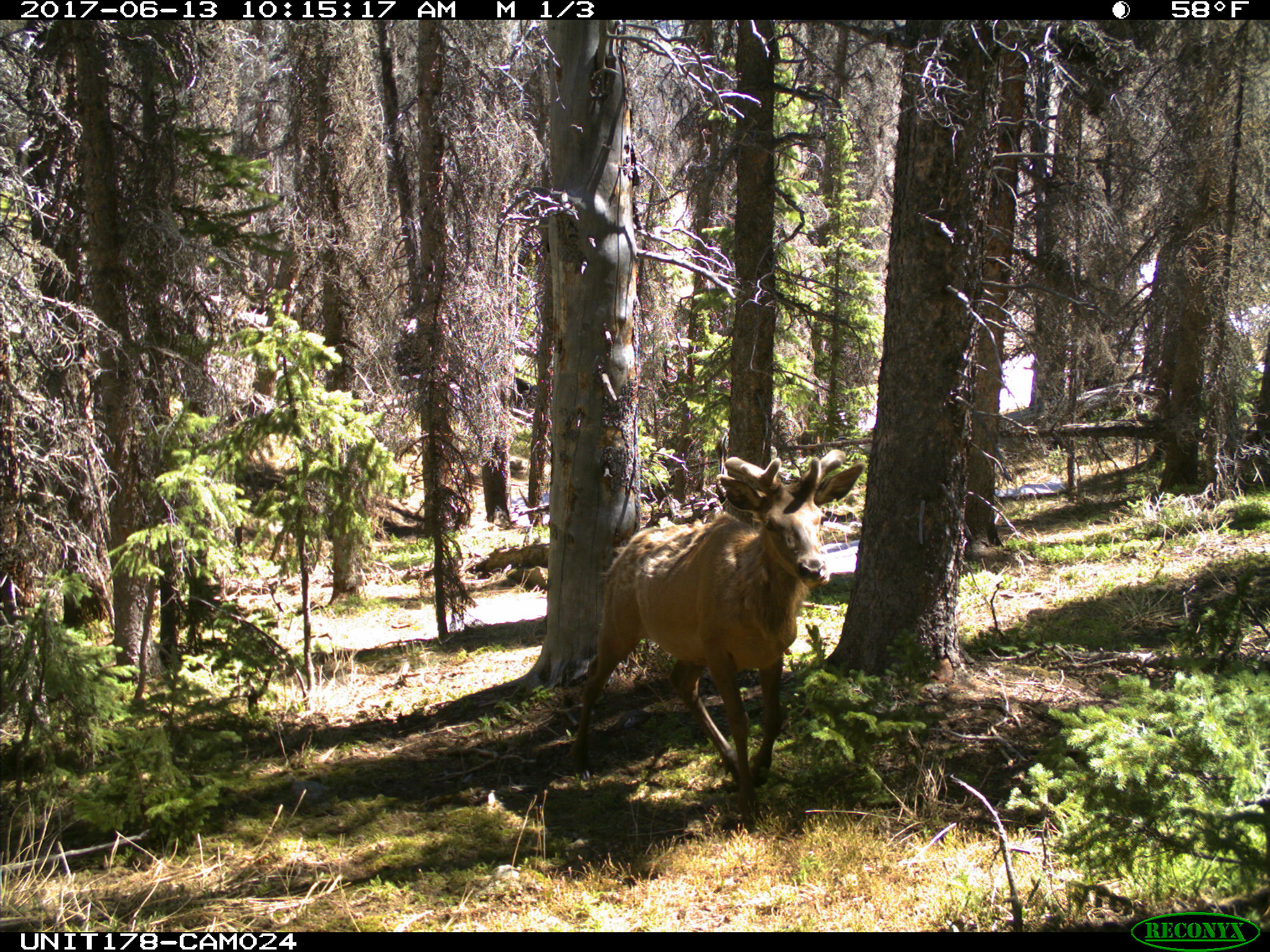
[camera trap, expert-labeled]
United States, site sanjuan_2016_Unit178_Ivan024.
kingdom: Animalia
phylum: Chordata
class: Mammalia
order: Artiodactyla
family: Cervidae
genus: Cervus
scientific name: Cervus elaphus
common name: red deer